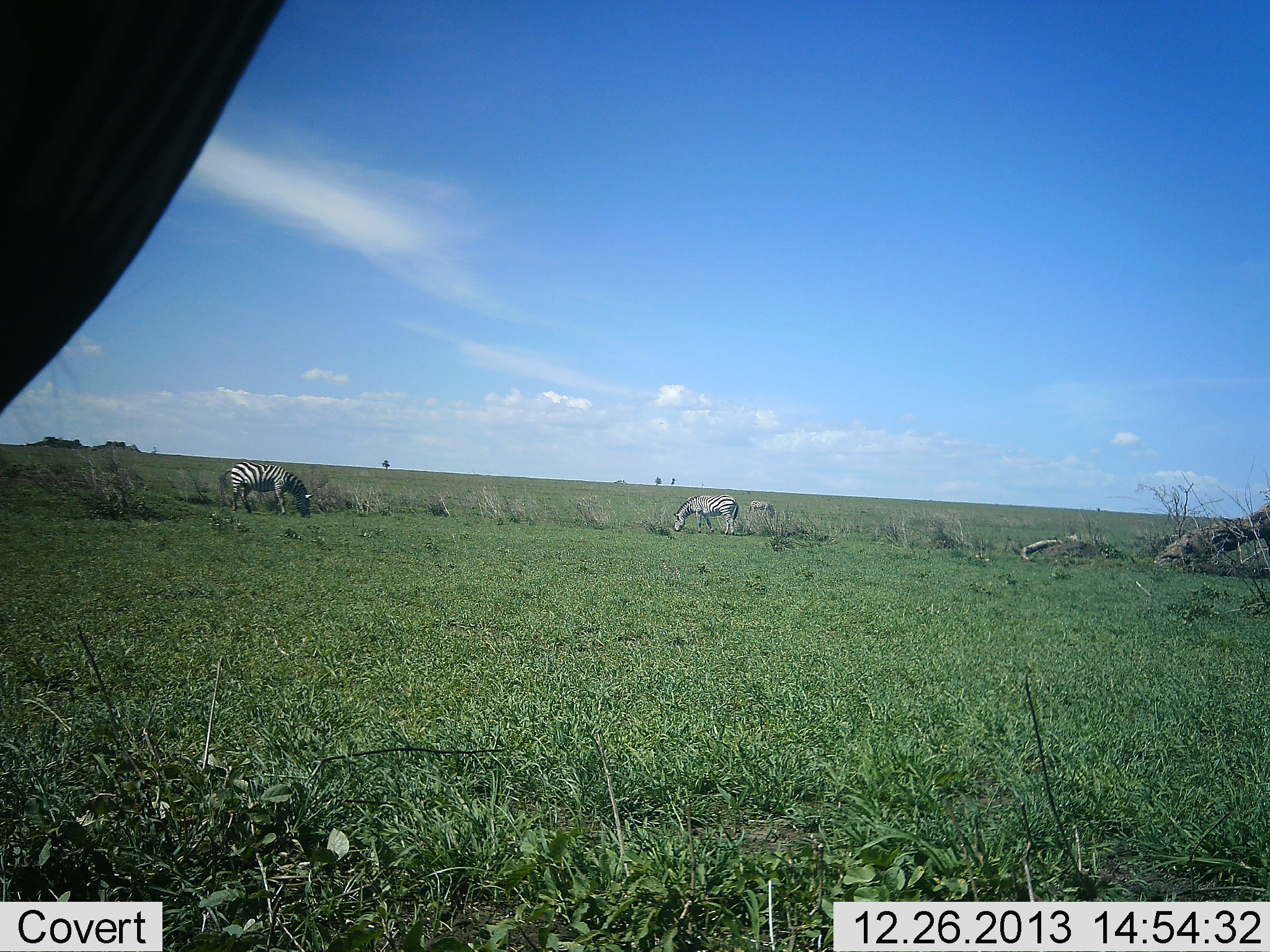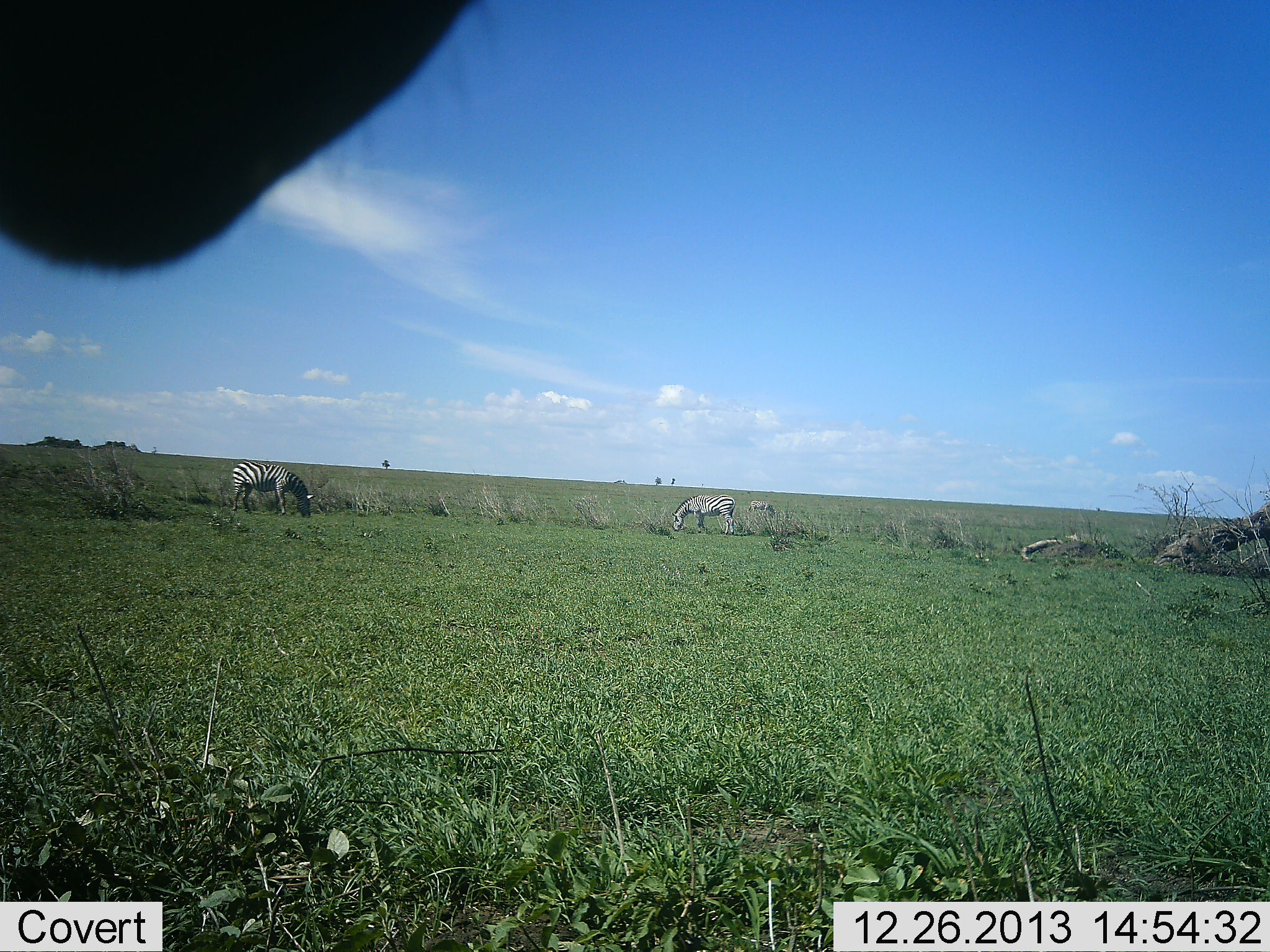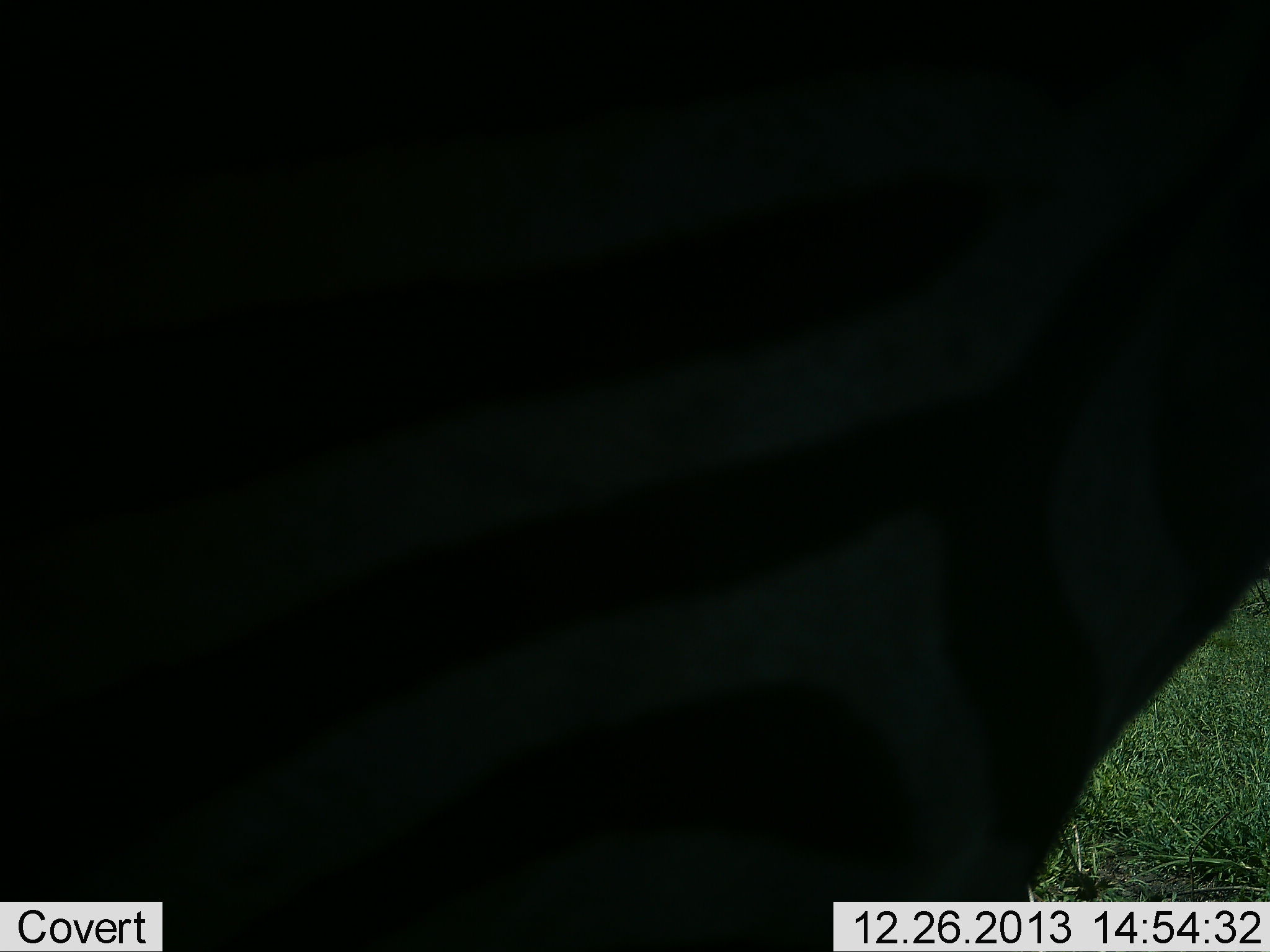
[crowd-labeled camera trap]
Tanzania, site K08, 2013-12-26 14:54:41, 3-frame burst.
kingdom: Animalia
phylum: Chordata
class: Mammalia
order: Perissodactyla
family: Equidae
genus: Equus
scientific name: Equus quagga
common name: plains zebra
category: zebra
Zebra (plains zebra) (Equus quagga), count 4. Behavior (volunteer vote fractions): standing 30%, resting 0%, moving 20%, interacting 0%. Young present (vote fraction): 0%. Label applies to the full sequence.